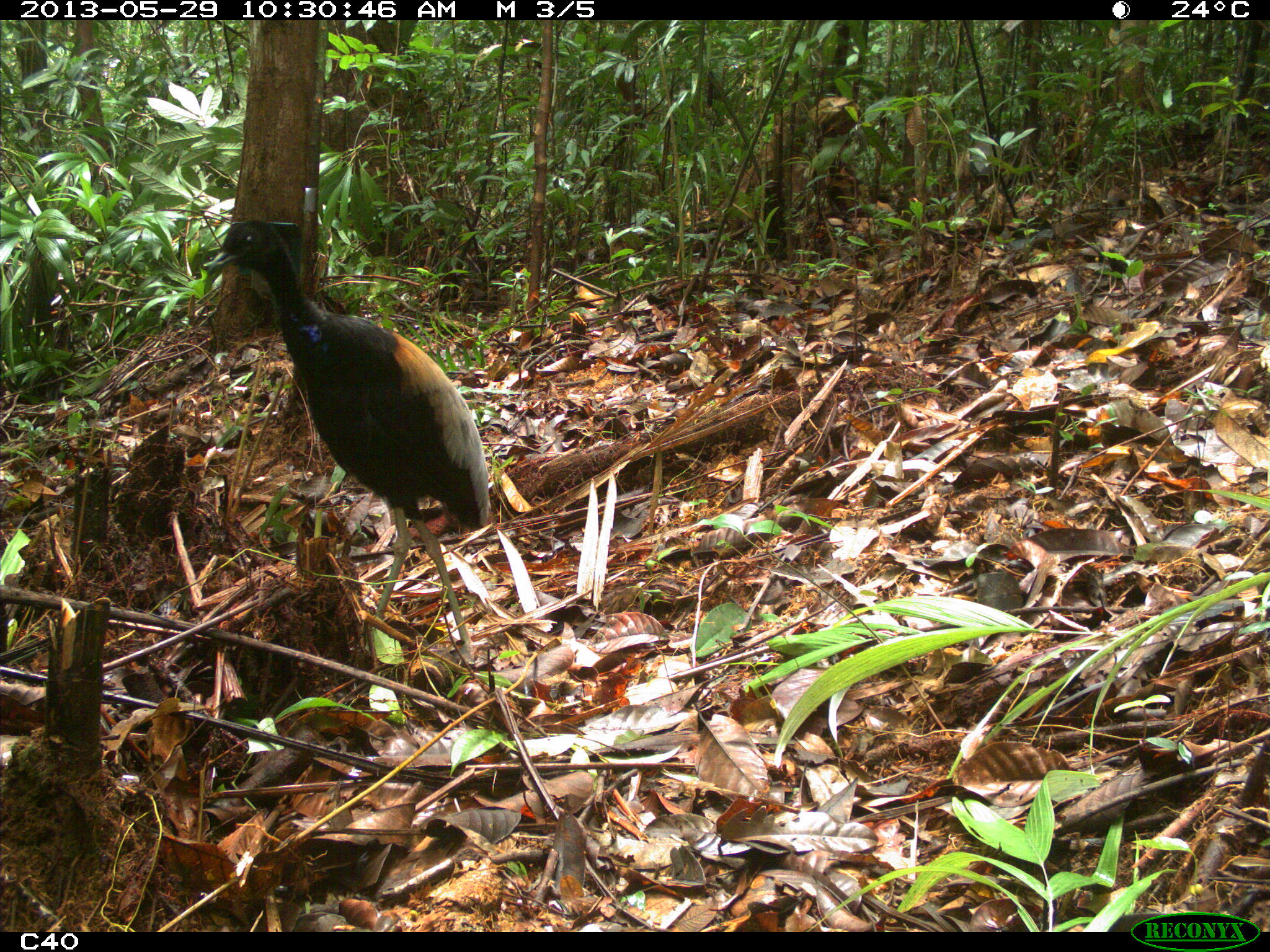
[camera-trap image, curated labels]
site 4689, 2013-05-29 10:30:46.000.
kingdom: Animalia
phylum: Chordata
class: Aves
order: Gruiformes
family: Psophiidae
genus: Psophia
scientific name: Psophia crepitans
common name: gray-winged trumpeter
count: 2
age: adult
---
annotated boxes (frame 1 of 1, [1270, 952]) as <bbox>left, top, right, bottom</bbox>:
psophia crepitans: <bbox>202, 216, 489, 668</bbox>